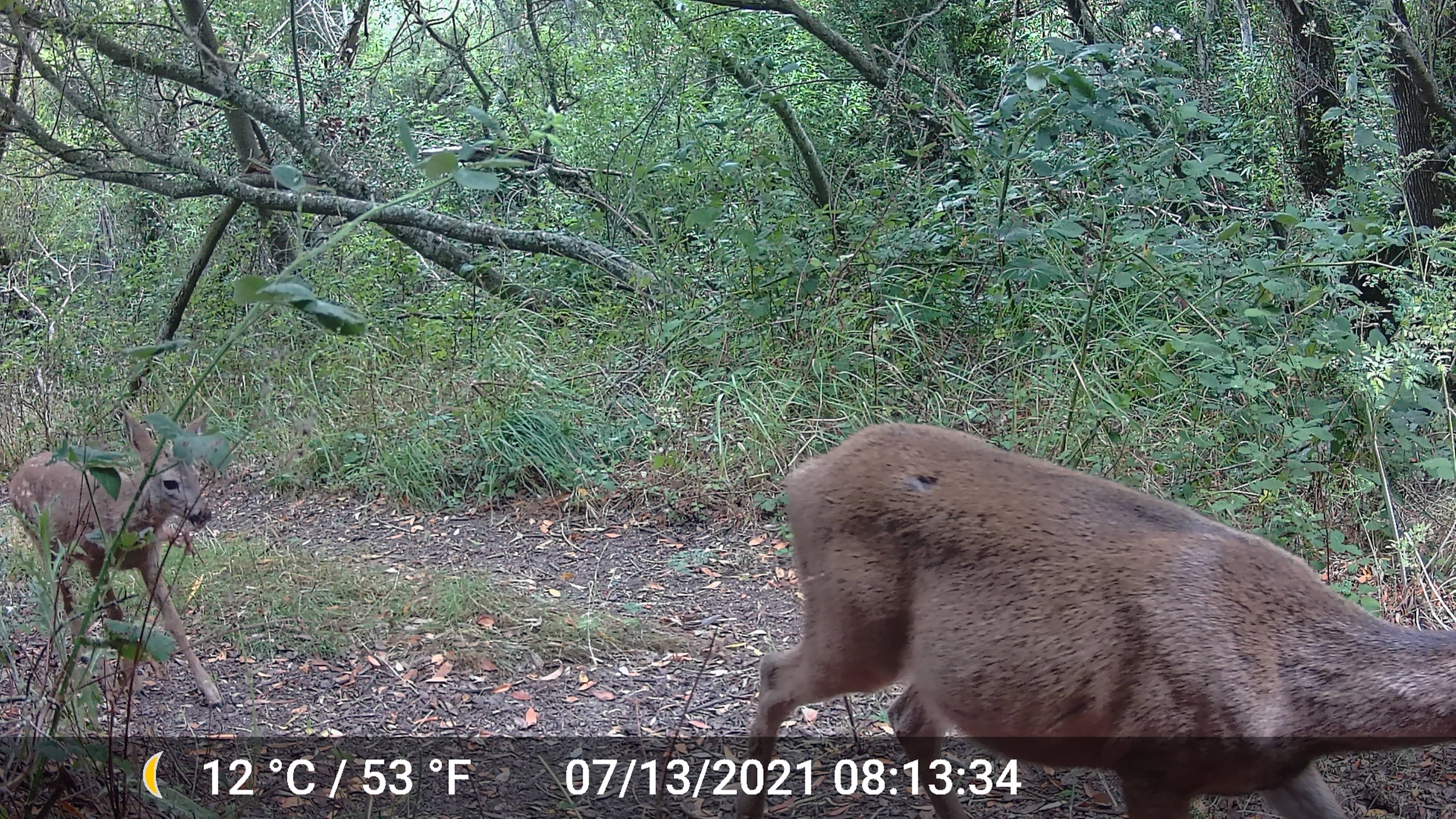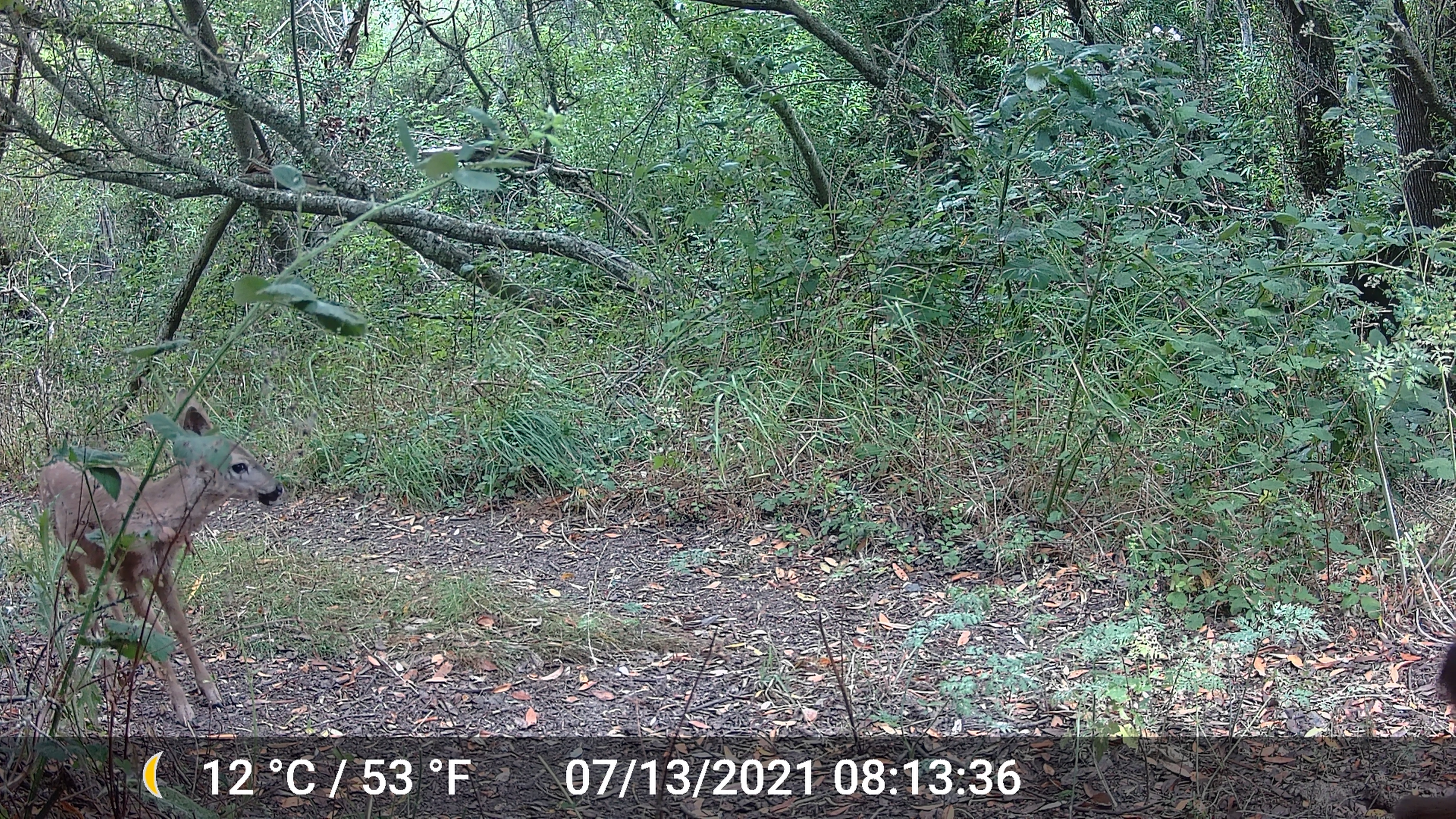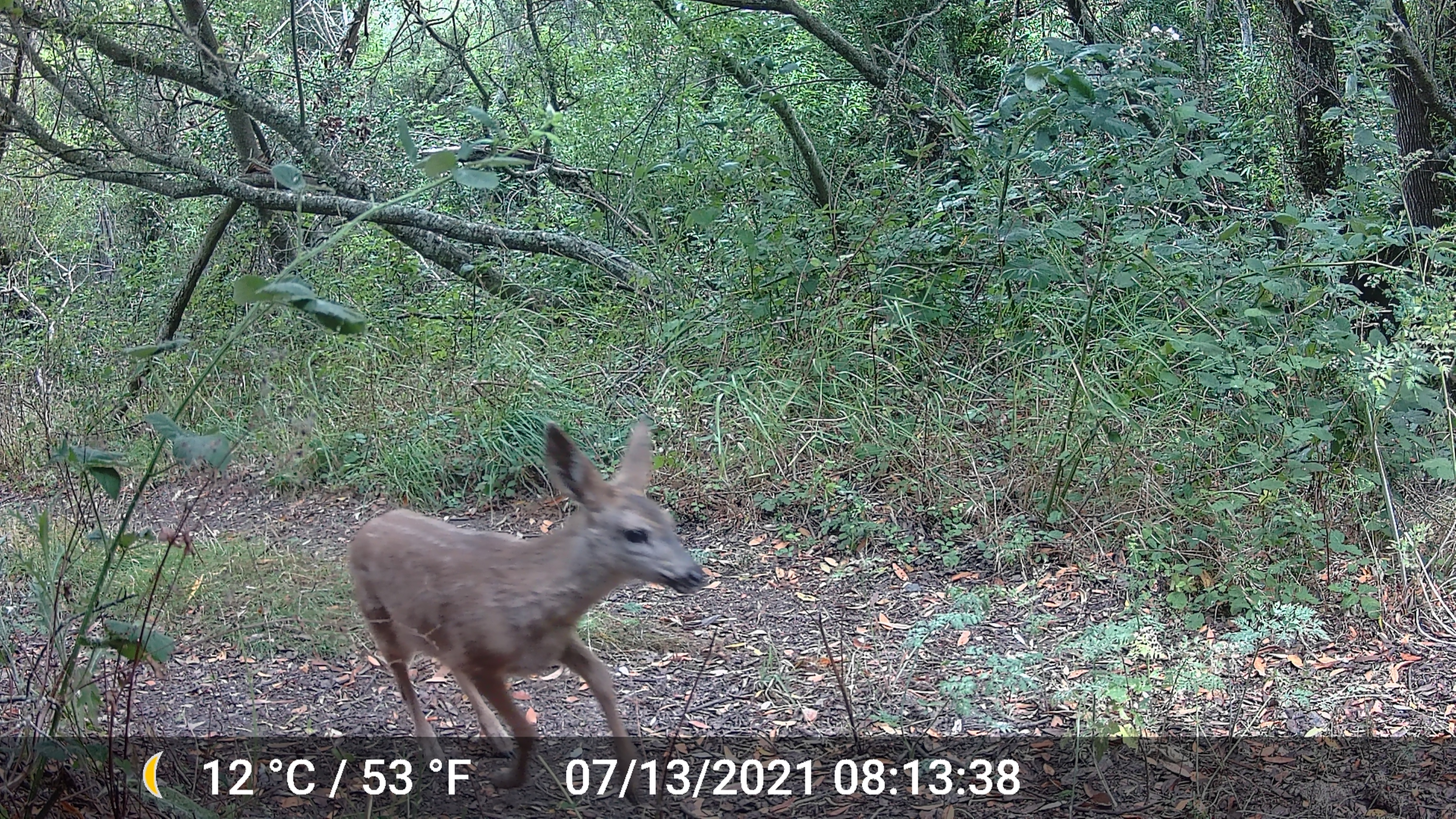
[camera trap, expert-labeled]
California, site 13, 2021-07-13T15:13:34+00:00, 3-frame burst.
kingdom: Animalia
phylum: Chordata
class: Mammalia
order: Artiodactyla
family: Cervidae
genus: Odocoileus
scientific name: Odocoileus hemionus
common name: mule deer